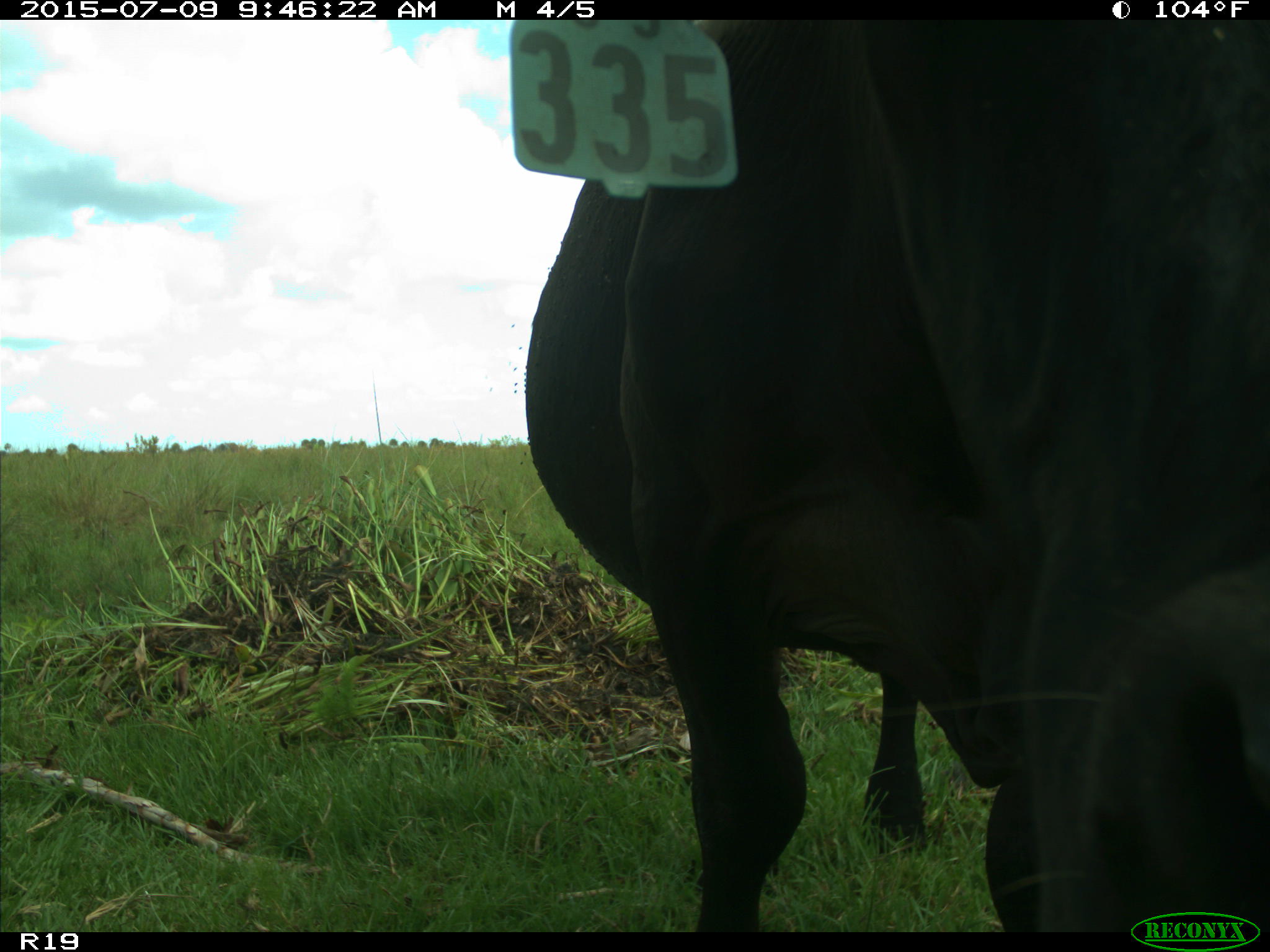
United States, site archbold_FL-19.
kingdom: Animalia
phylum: Chordata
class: Mammalia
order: Artiodactyla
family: Bovidae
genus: Bos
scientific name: Bos taurus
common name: domestic cow